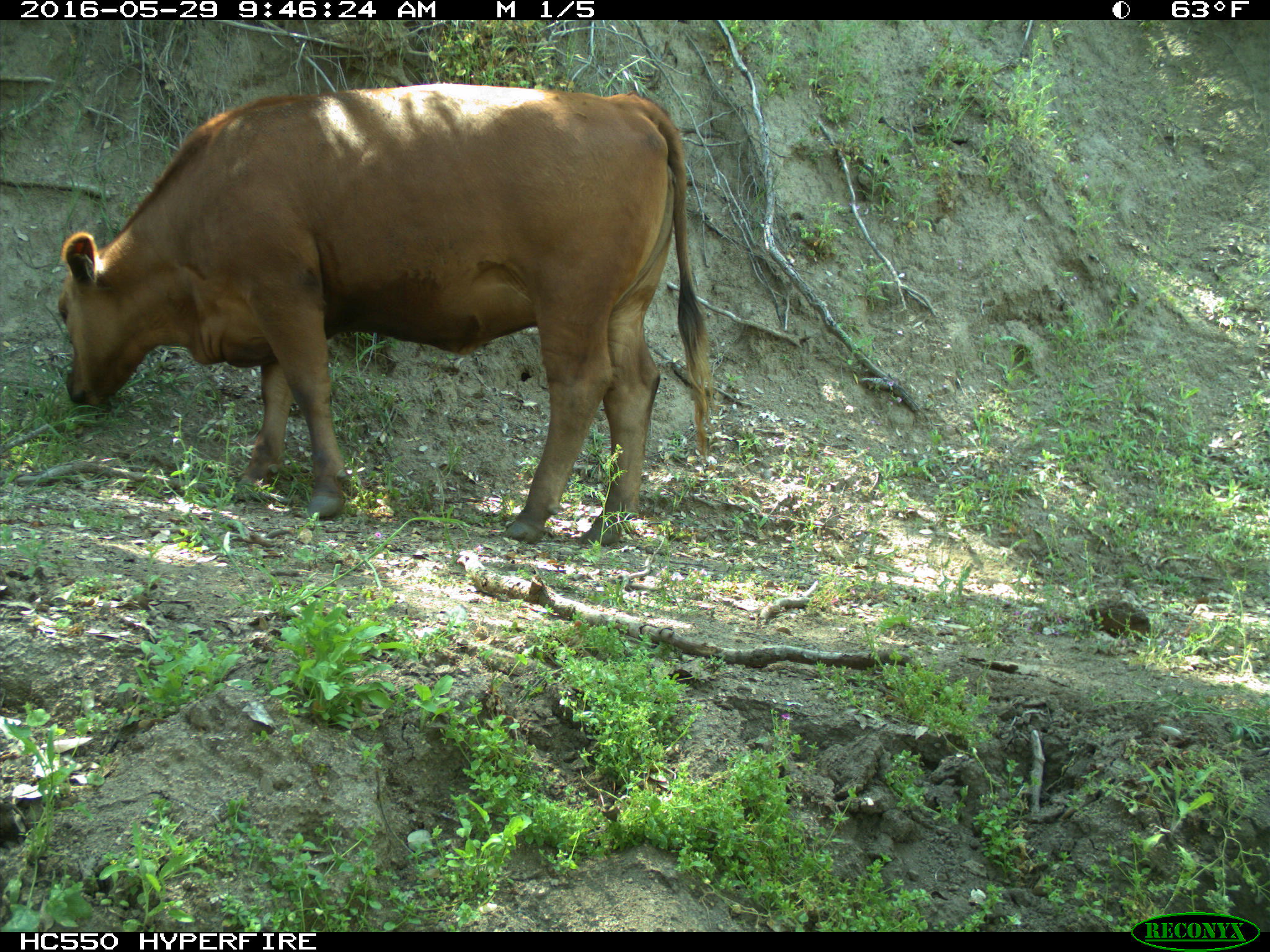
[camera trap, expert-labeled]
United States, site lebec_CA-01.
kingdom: Animalia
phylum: Chordata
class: Mammalia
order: Artiodactyla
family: Bovidae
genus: Bos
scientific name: Bos taurus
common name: domestic cow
Bos taurus (domestic cow).